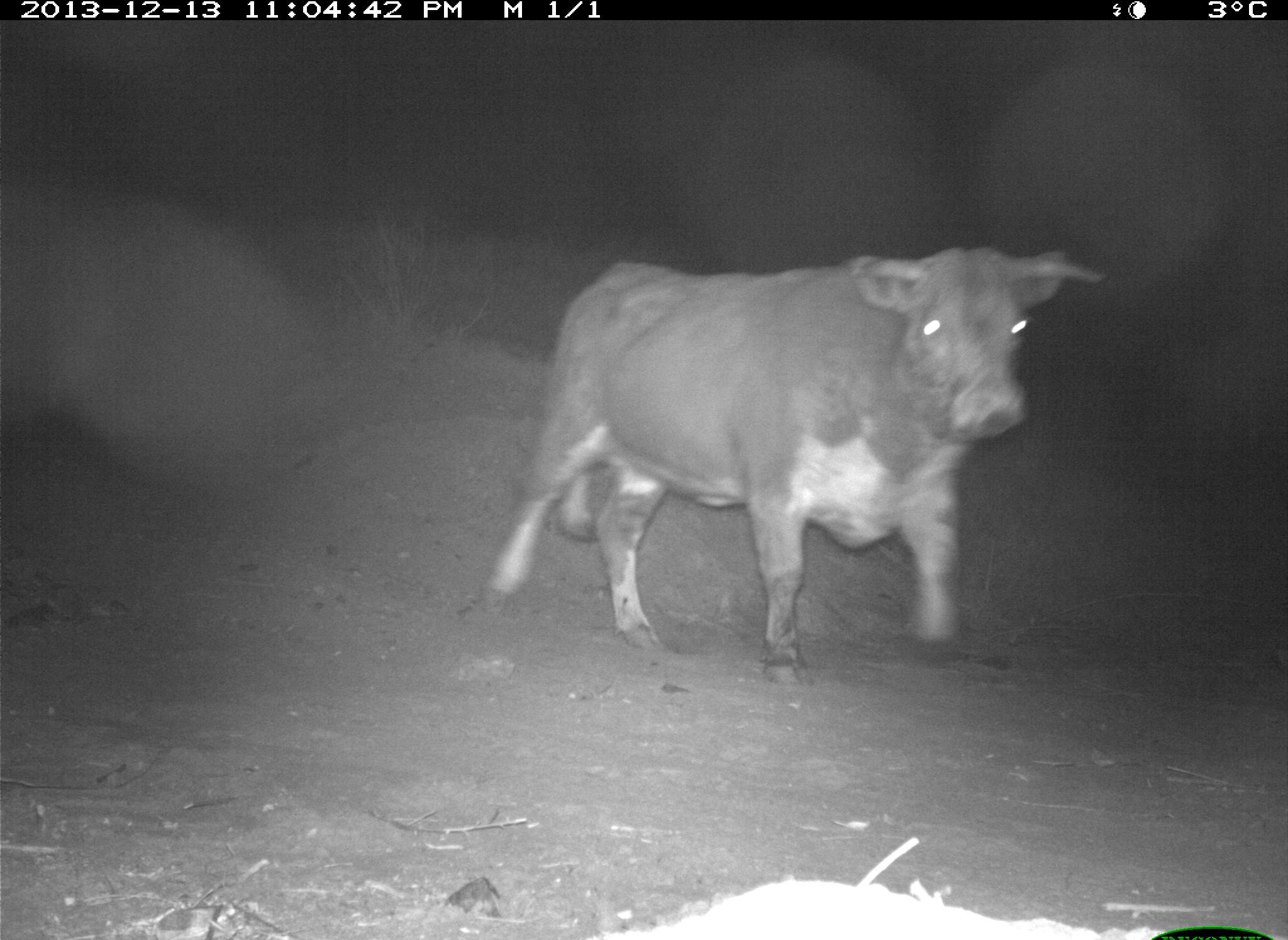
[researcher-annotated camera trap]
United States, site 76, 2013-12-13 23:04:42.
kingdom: Animalia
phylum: Chordata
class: Mammalia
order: Artiodactyla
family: Bovidae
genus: Bos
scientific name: Bos taurus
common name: cow